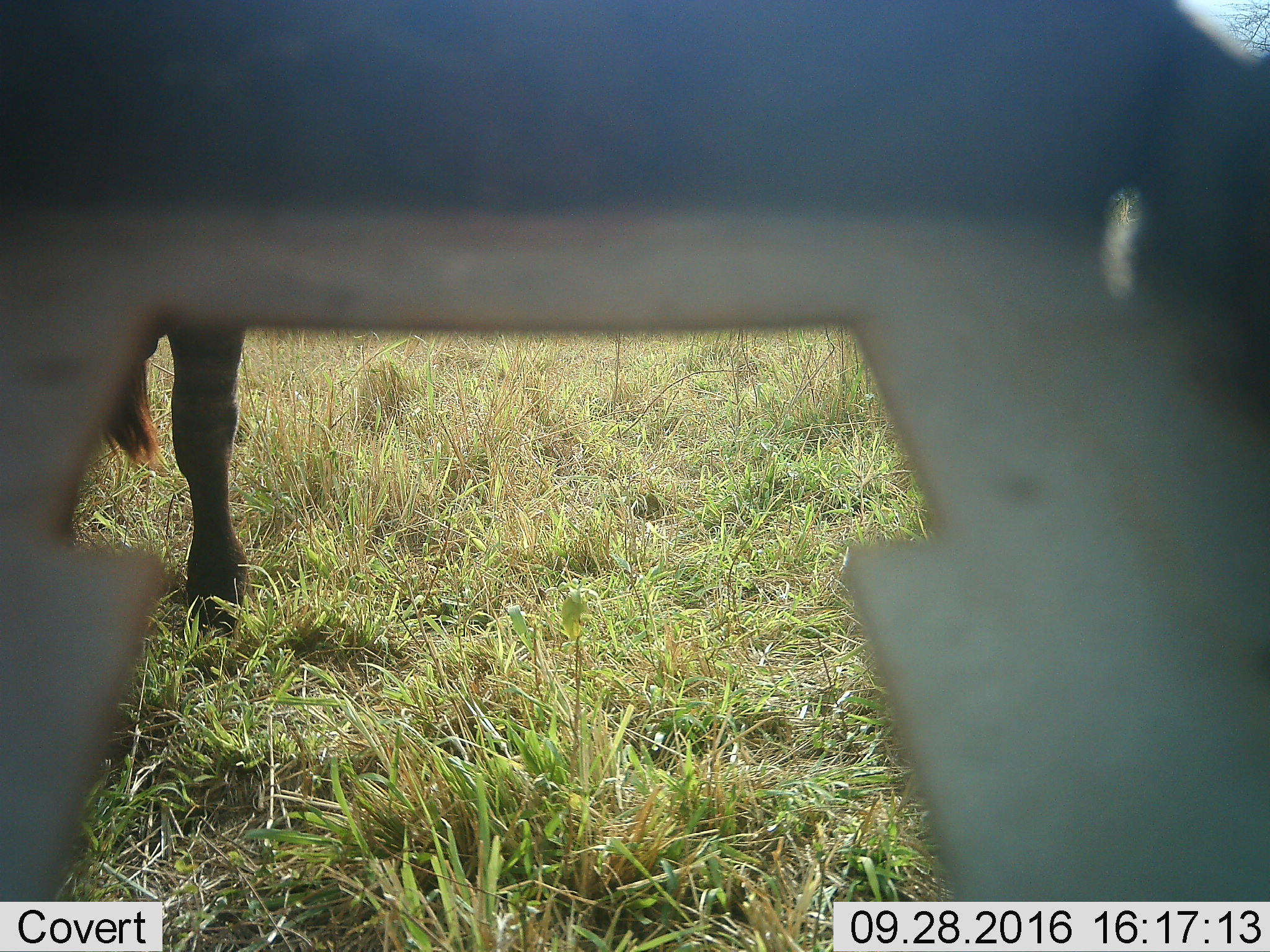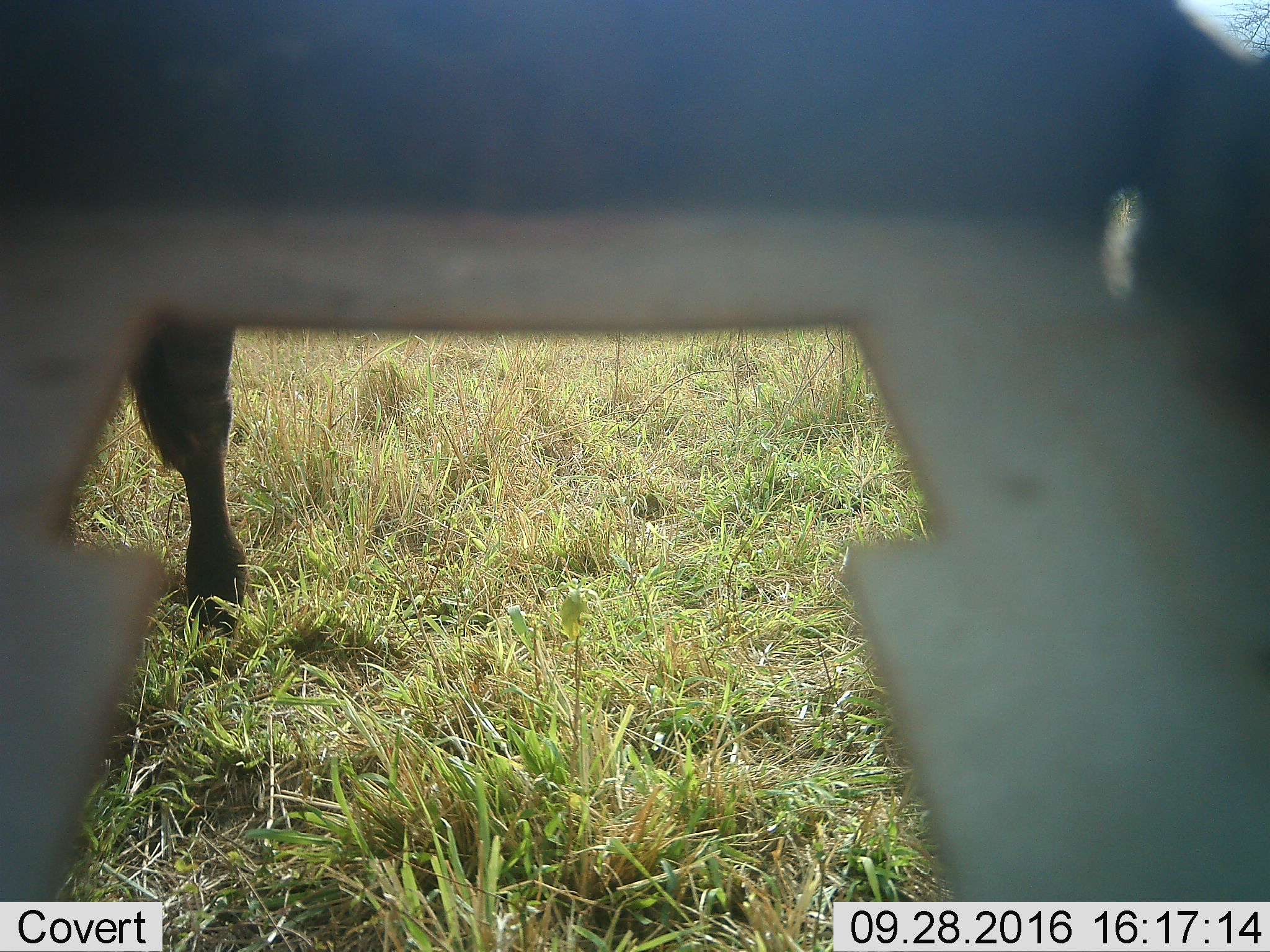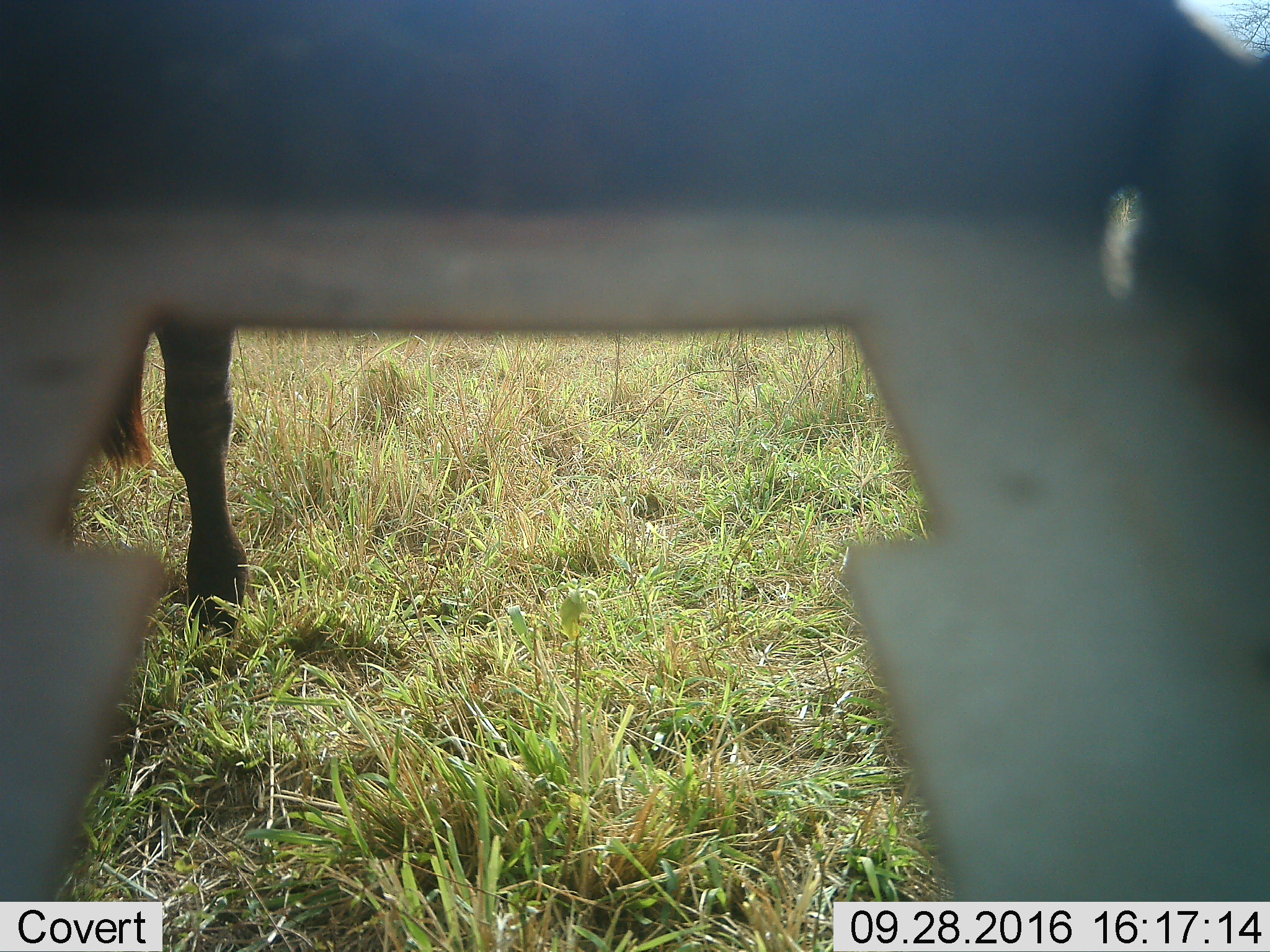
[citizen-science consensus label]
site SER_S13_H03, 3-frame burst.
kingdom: Animalia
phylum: Chordata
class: Mammalia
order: Artiodactyla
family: Bovidae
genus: Connochaetes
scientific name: Connochaetes taurinus taurinus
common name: blue wildebeest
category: wildebeestblue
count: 1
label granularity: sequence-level